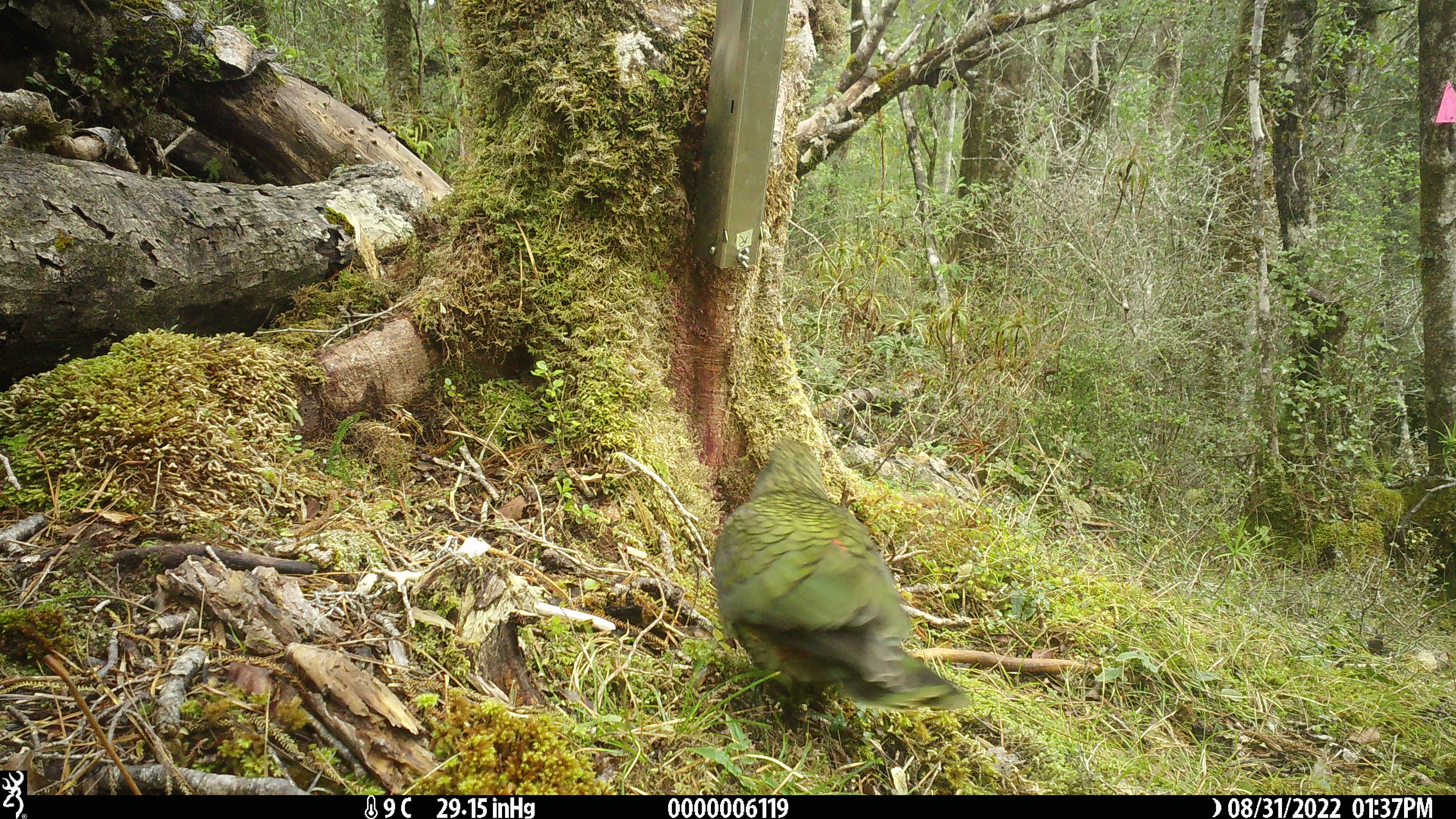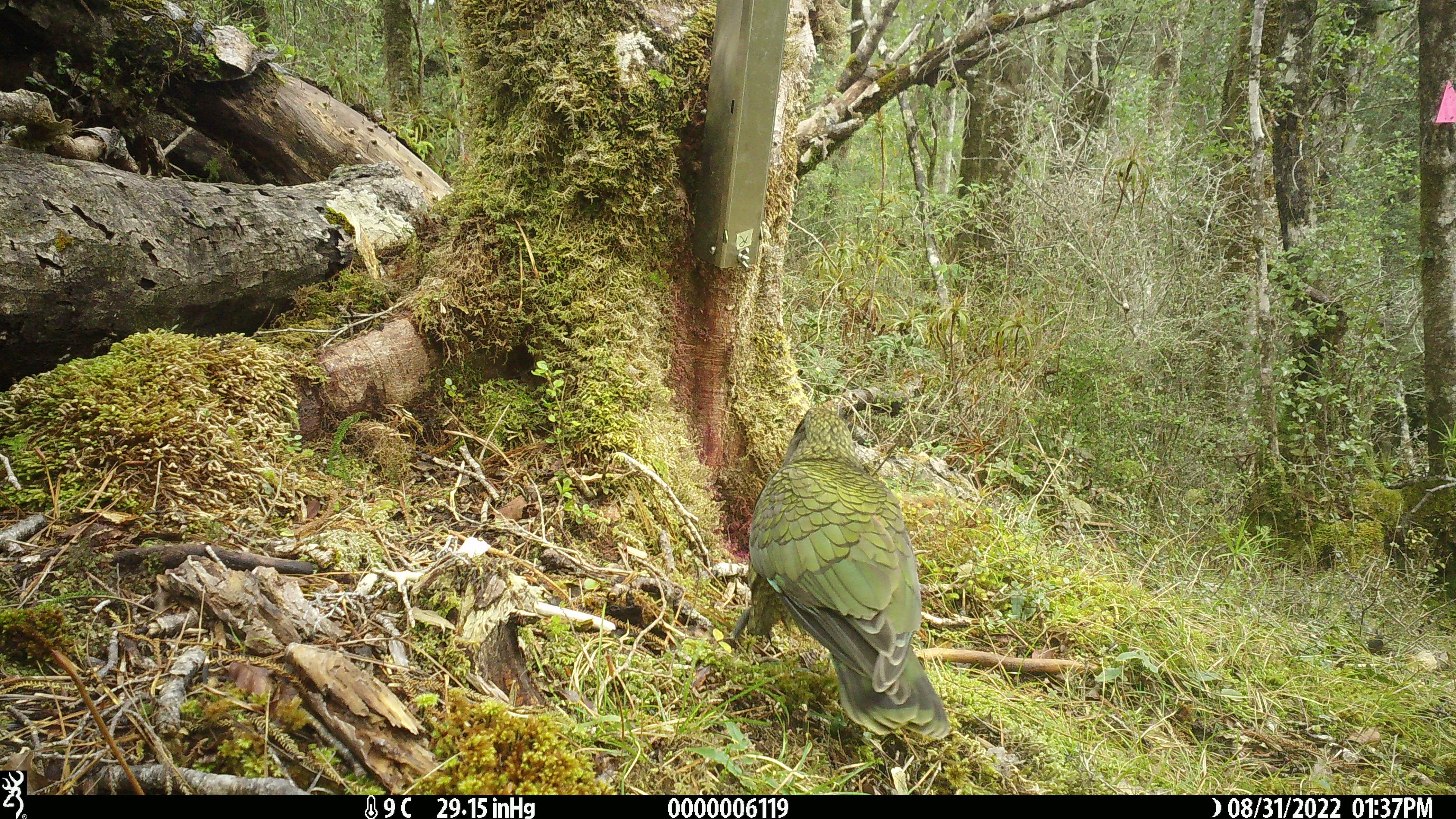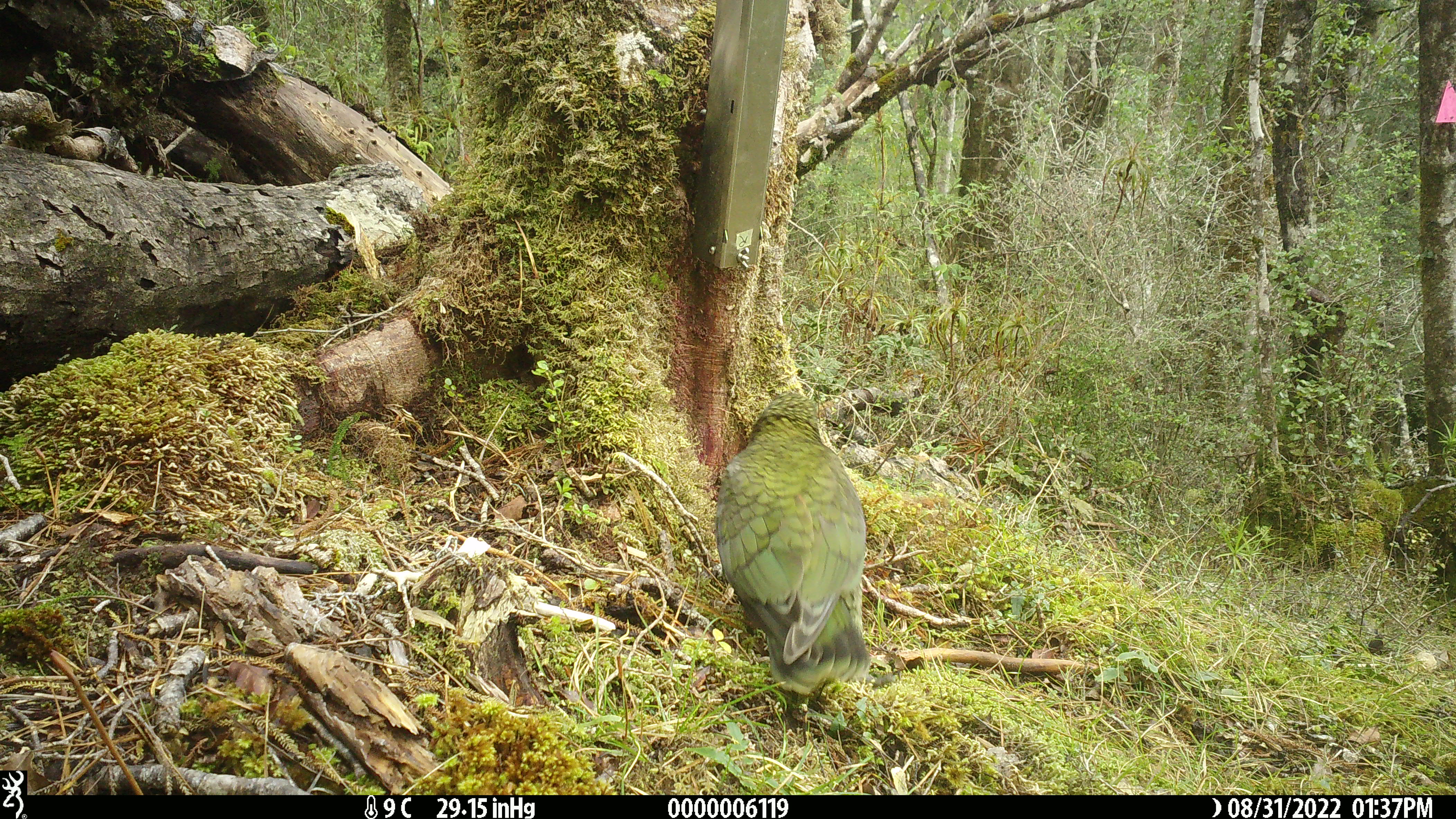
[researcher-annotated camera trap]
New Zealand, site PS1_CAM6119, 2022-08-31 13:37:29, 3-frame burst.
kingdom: Animalia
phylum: Chordata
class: Aves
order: Psittaciformes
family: Strigopidae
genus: Nestor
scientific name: Nestor notabilis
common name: kea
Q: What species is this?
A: Kea (Nestor notabilis).